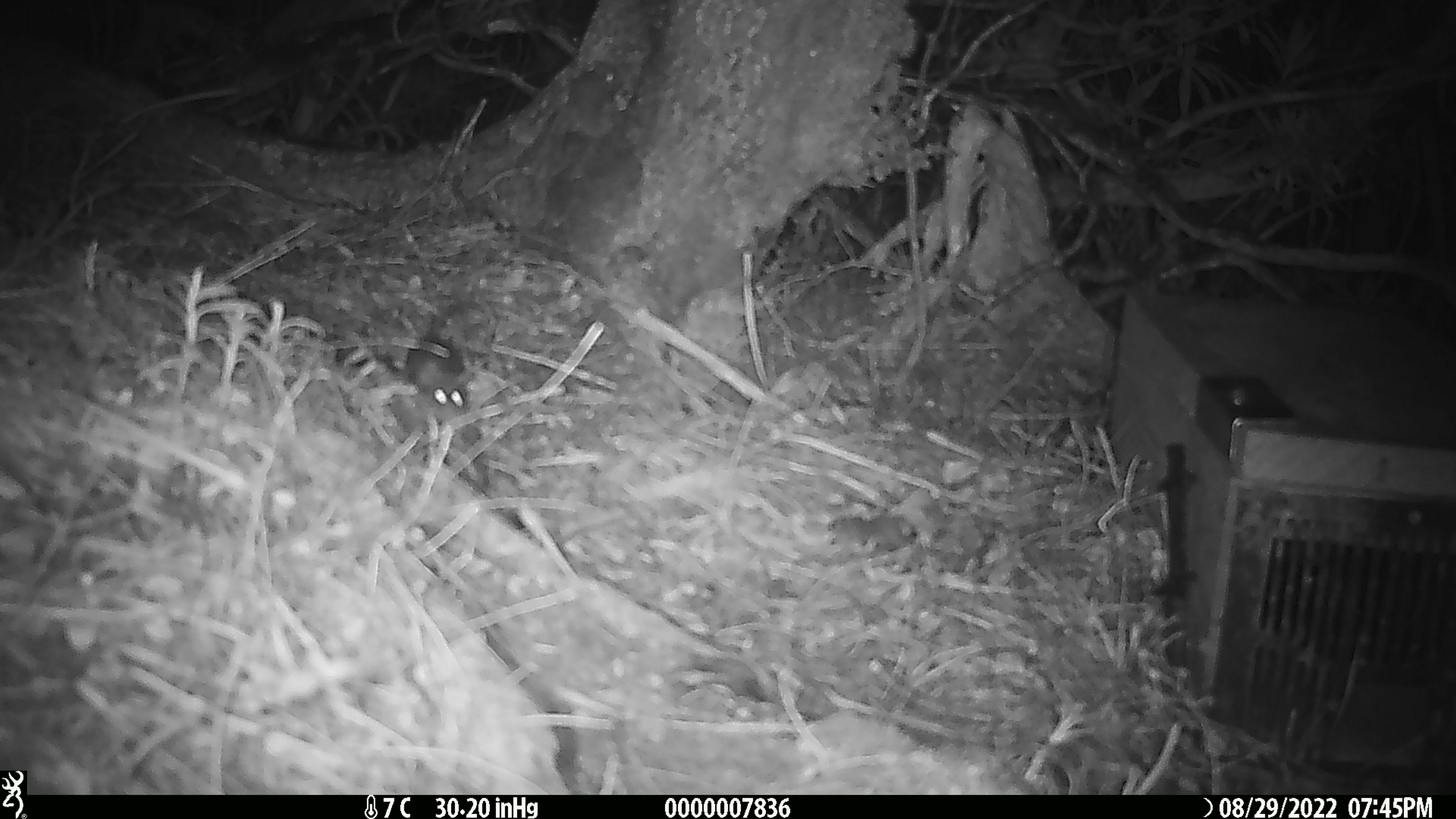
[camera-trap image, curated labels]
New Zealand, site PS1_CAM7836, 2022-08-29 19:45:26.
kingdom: Animalia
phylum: Chordata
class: Mammalia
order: Rodentia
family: Muridae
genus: Mus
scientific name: Mus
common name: mouse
Mouse (Mus).